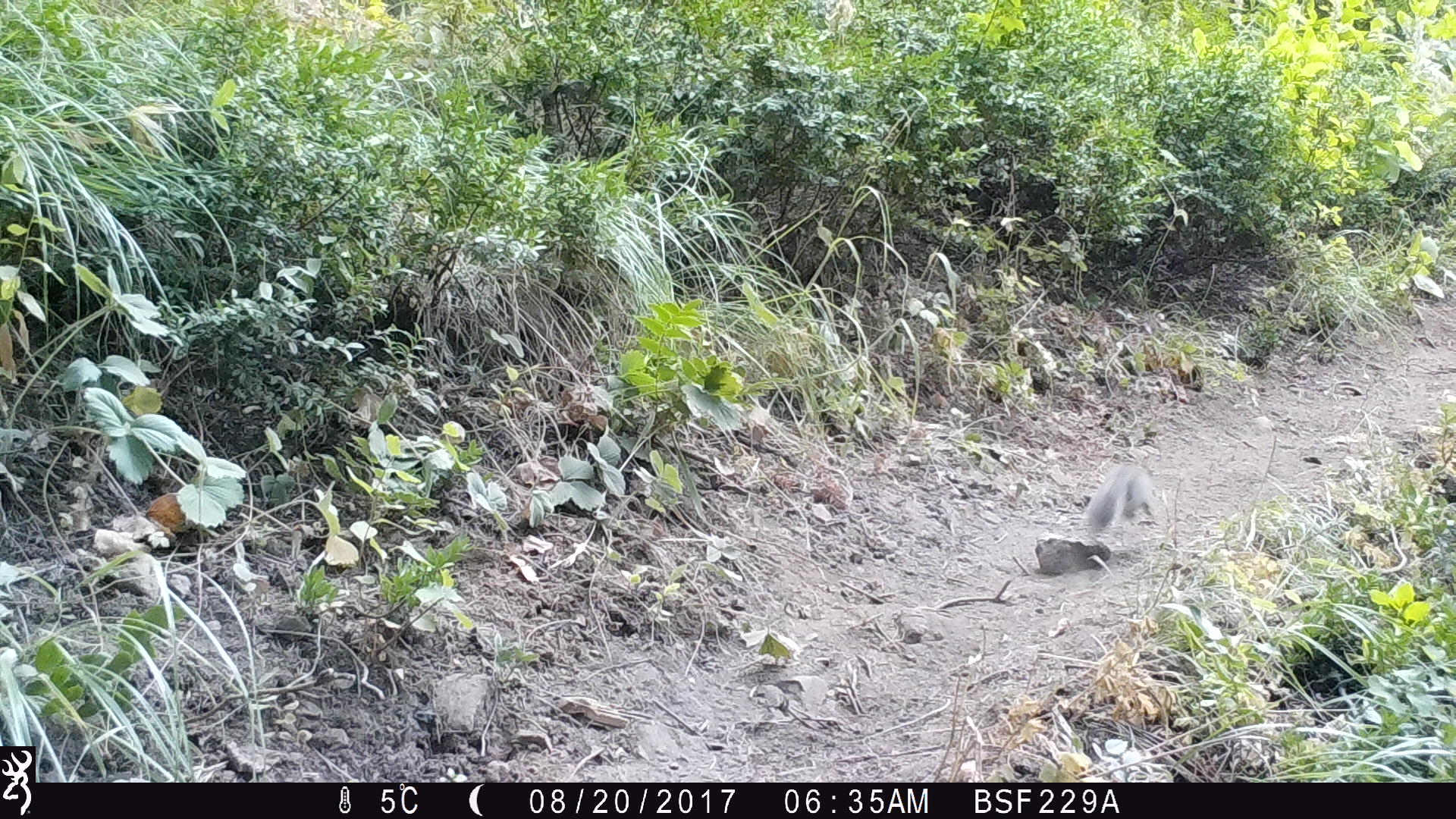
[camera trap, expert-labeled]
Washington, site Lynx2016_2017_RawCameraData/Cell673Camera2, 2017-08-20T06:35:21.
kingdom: Animalia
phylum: Chordata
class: Mammalia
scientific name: Mammalia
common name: small mammal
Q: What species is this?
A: Small mammal (Mammalia).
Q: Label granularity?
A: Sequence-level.